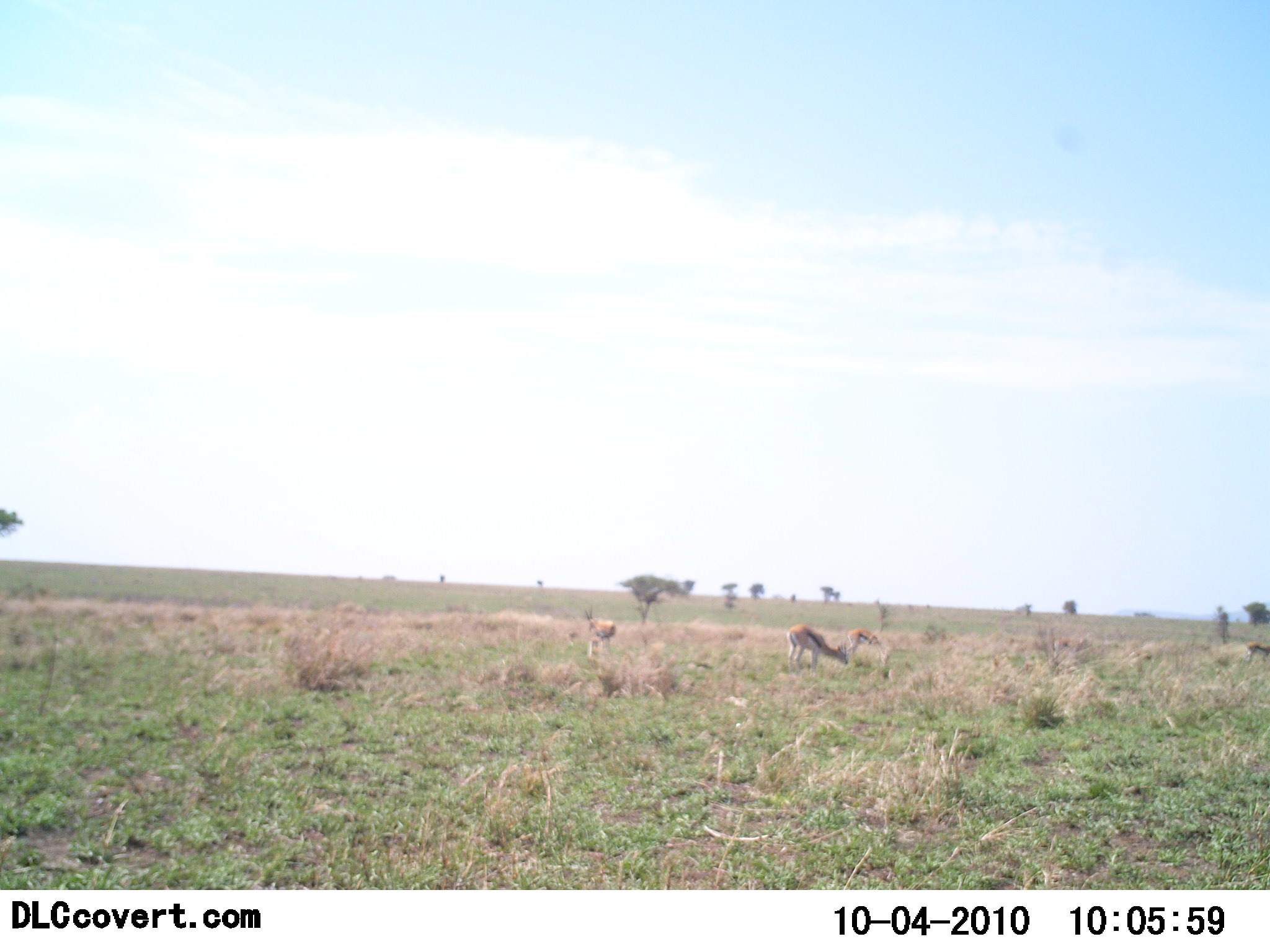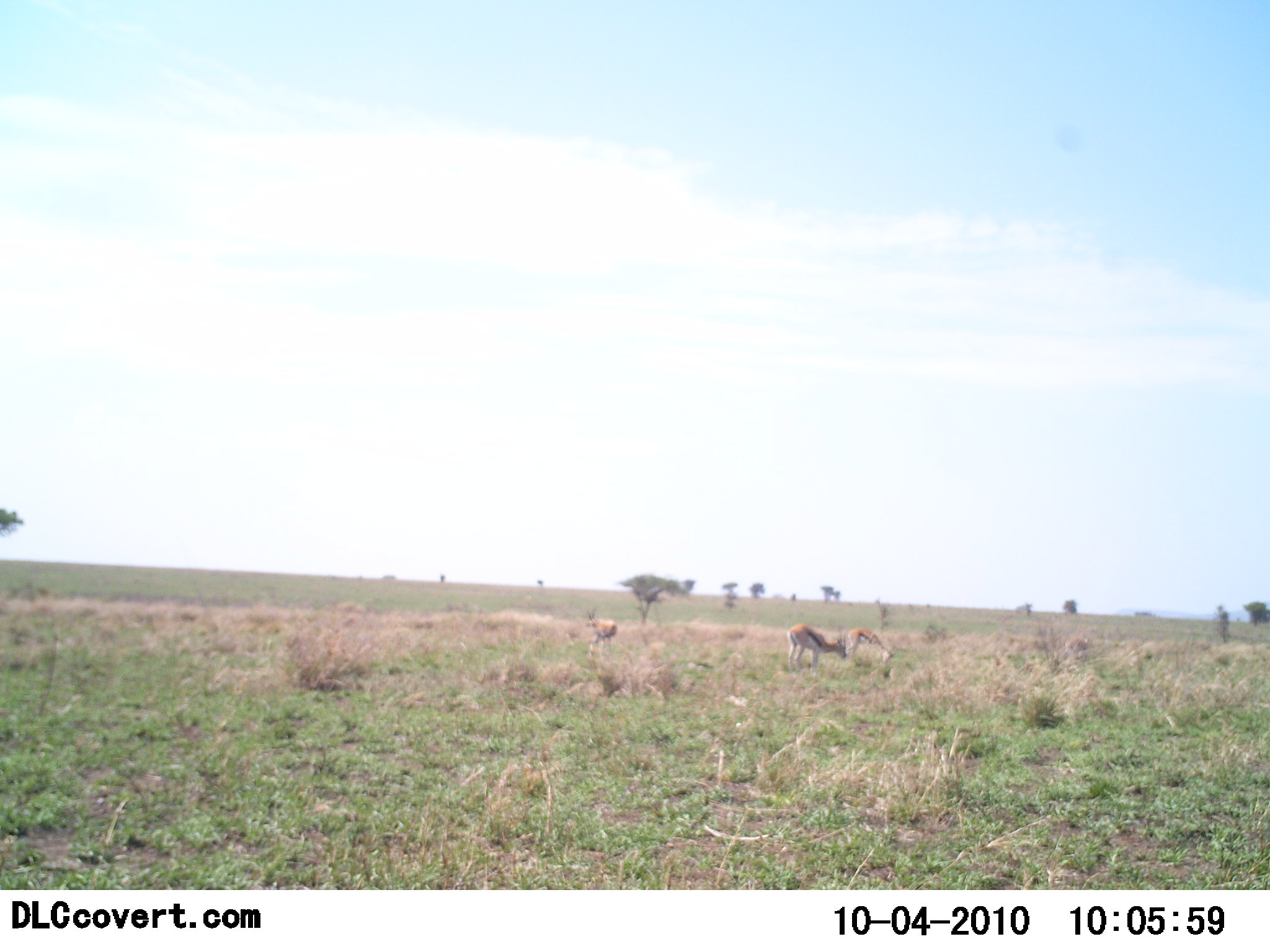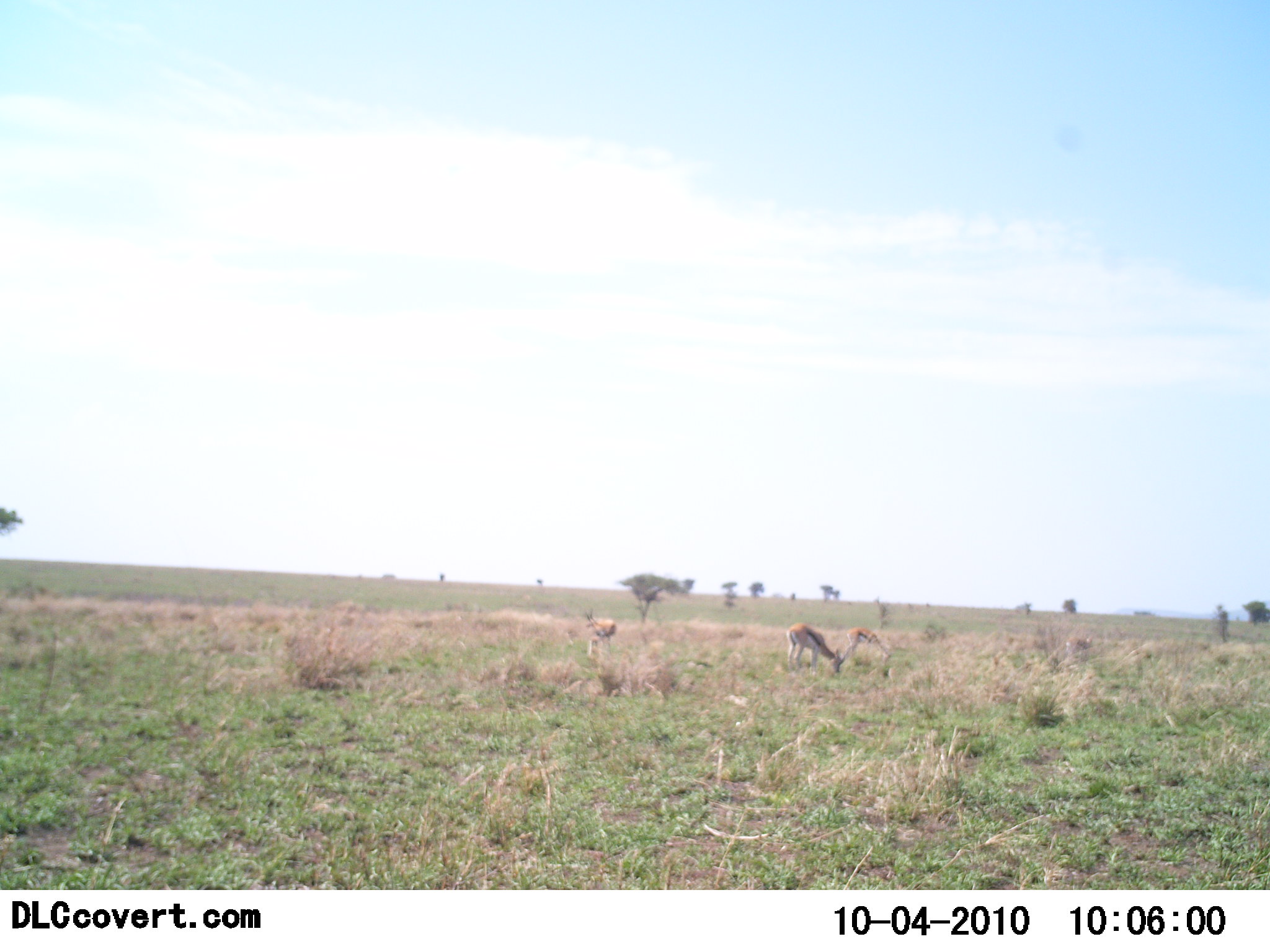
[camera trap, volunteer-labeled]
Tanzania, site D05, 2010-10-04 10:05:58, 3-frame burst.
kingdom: Animalia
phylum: Chordata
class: Mammalia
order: Artiodactyla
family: Bovidae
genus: Eudorcas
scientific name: Eudorcas thomsonii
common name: thomson's gazelle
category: gazellethomsons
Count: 3.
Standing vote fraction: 44%.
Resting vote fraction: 0%.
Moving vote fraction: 19%.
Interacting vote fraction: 0%.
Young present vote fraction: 0%.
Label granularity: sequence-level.